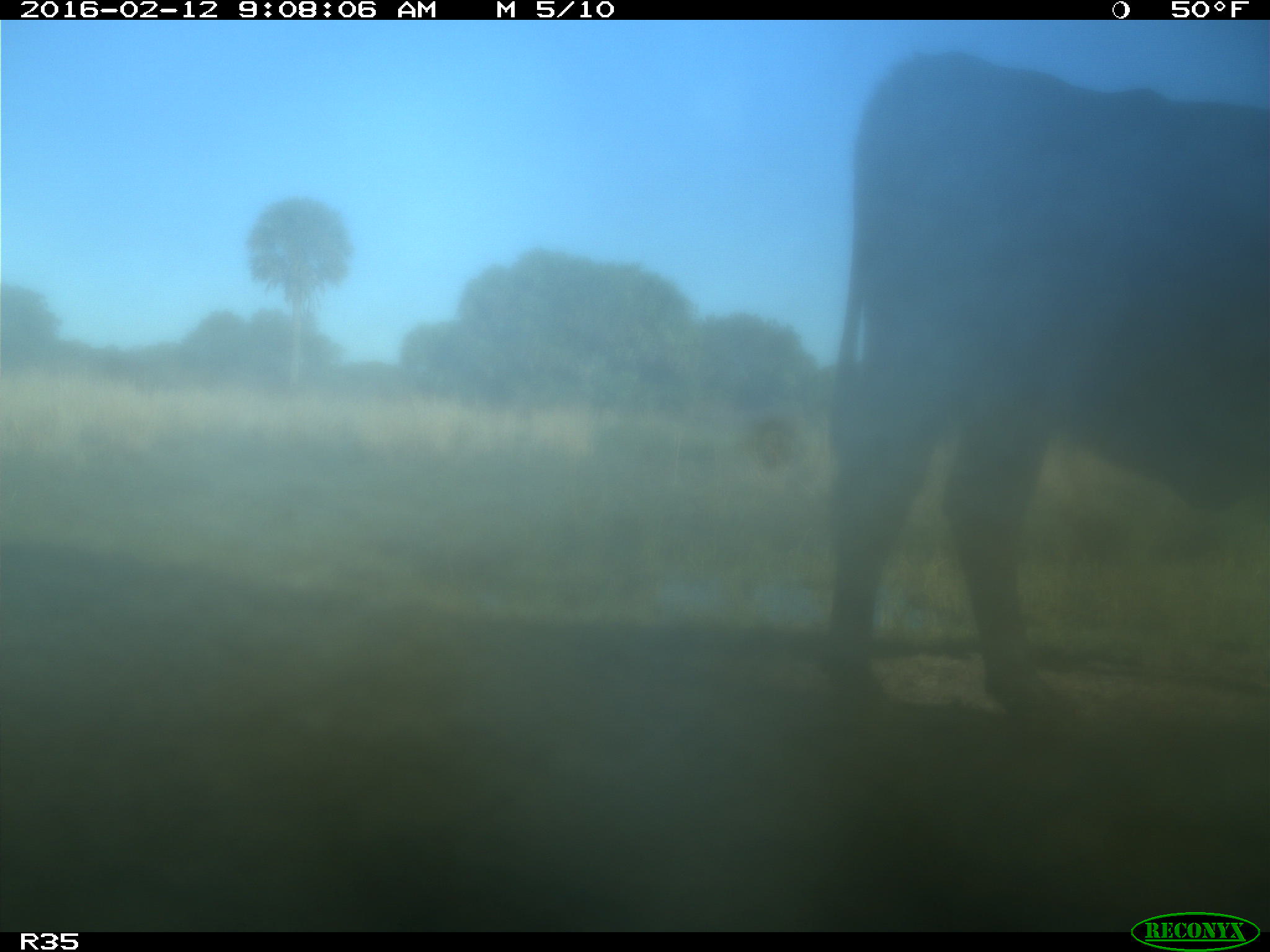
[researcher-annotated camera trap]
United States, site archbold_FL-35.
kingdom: Animalia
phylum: Chordata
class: Mammalia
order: Artiodactyla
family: Bovidae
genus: Bos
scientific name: Bos taurus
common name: domestic cow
Bos taurus (domestic cow).